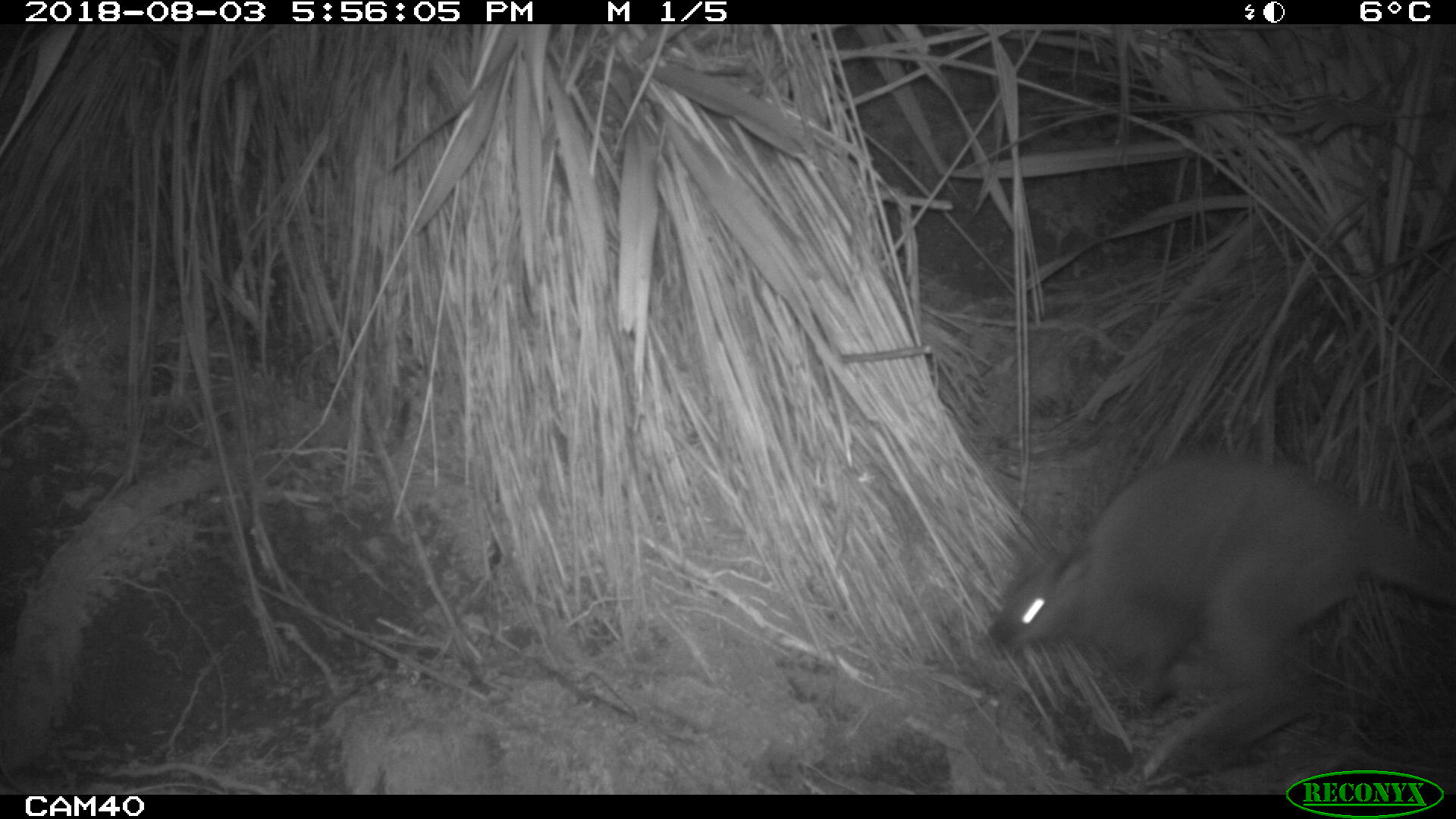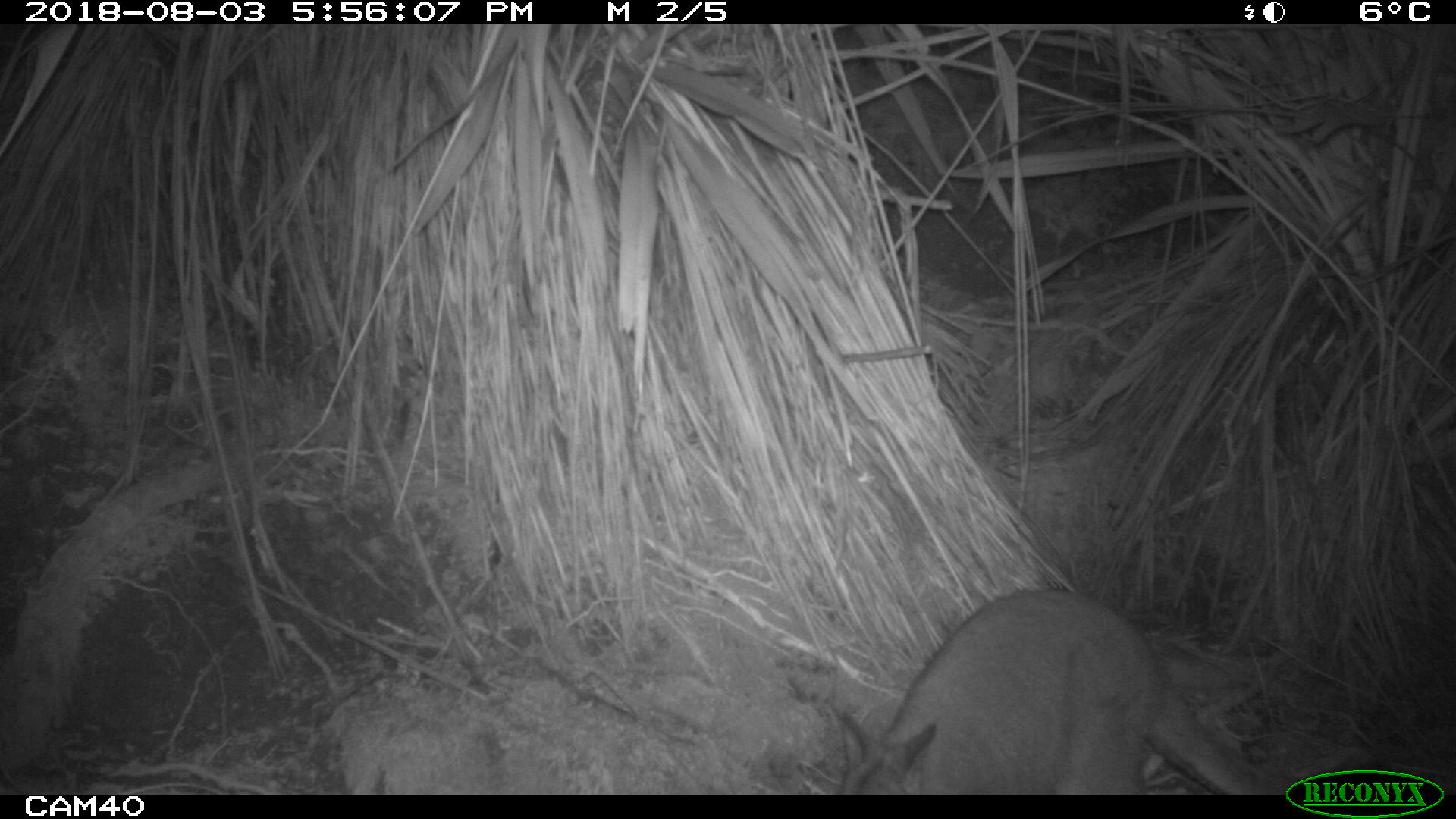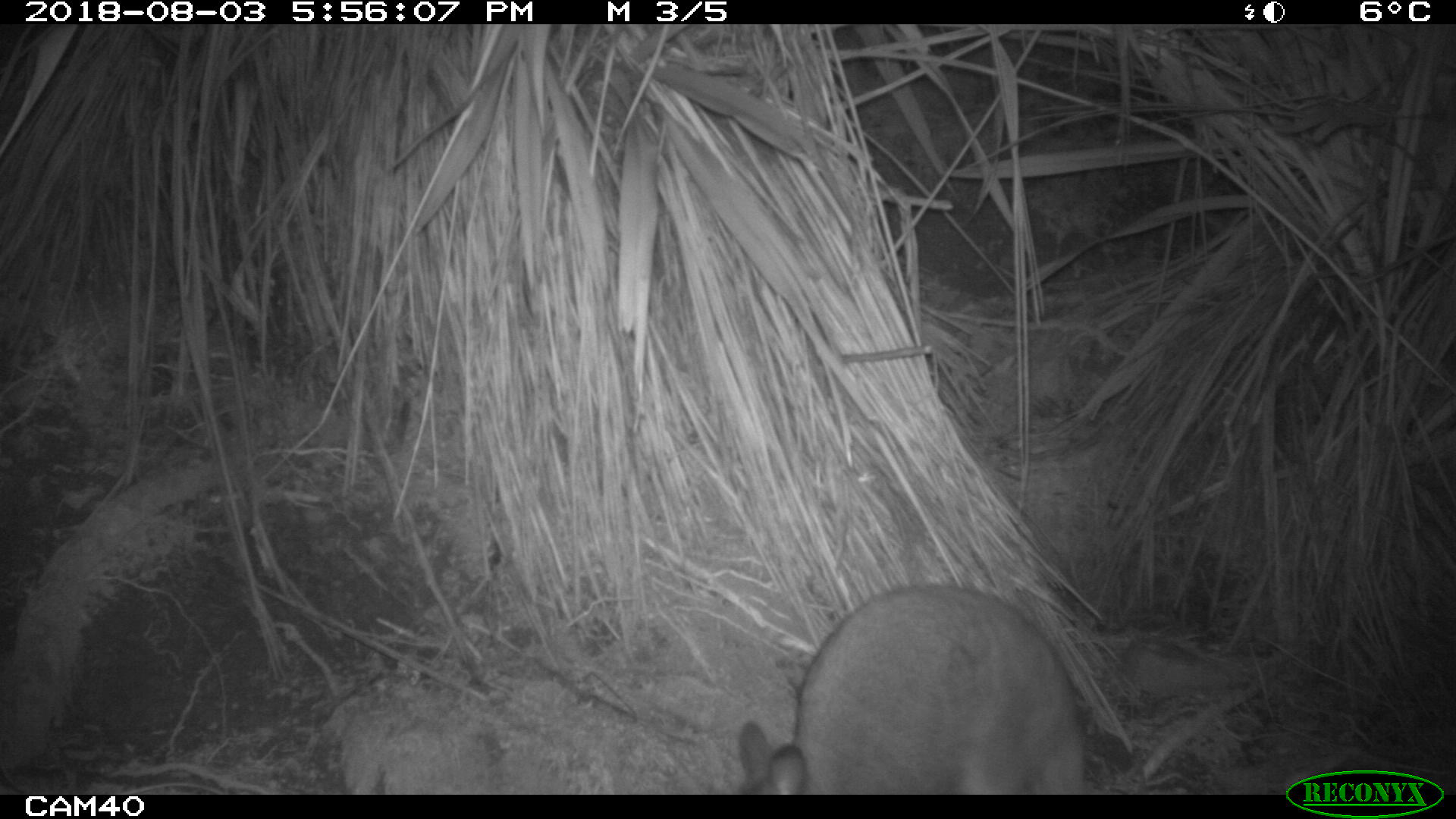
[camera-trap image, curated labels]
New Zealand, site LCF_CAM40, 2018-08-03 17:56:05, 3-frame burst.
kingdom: Animalia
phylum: Chordata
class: Mammalia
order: Diprotodontia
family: Macropodidae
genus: Notamacropus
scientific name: Notamacropus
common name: wallaby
Wallaby (Notamacropus).